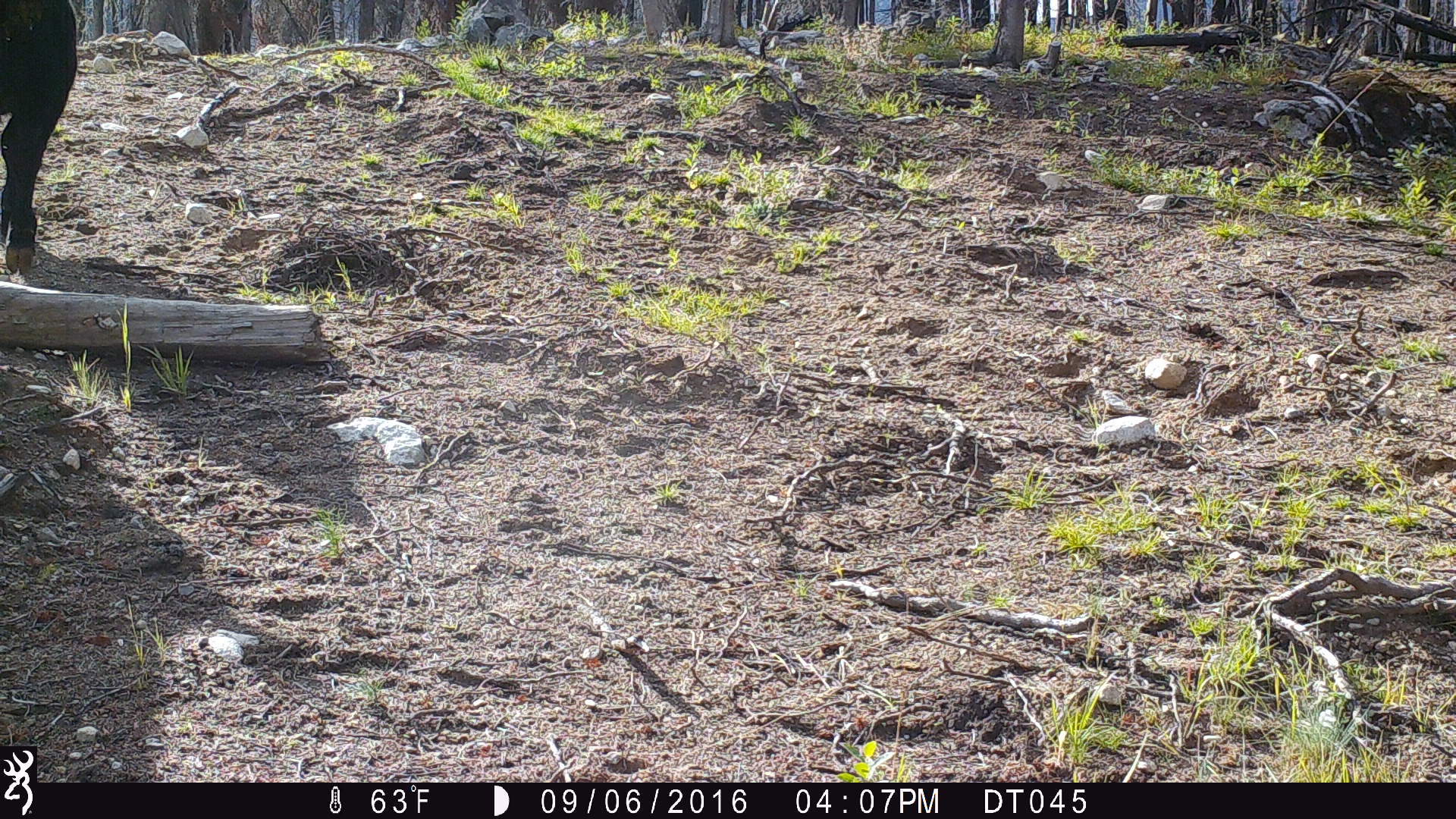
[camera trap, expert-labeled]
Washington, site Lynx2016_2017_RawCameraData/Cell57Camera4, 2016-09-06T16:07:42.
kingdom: Animalia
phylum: Chordata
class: Mammalia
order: Artiodactyla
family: Bovidae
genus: Bos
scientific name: Bos taurus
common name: domestic cattle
Domestic cattle (Bos taurus). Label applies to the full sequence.